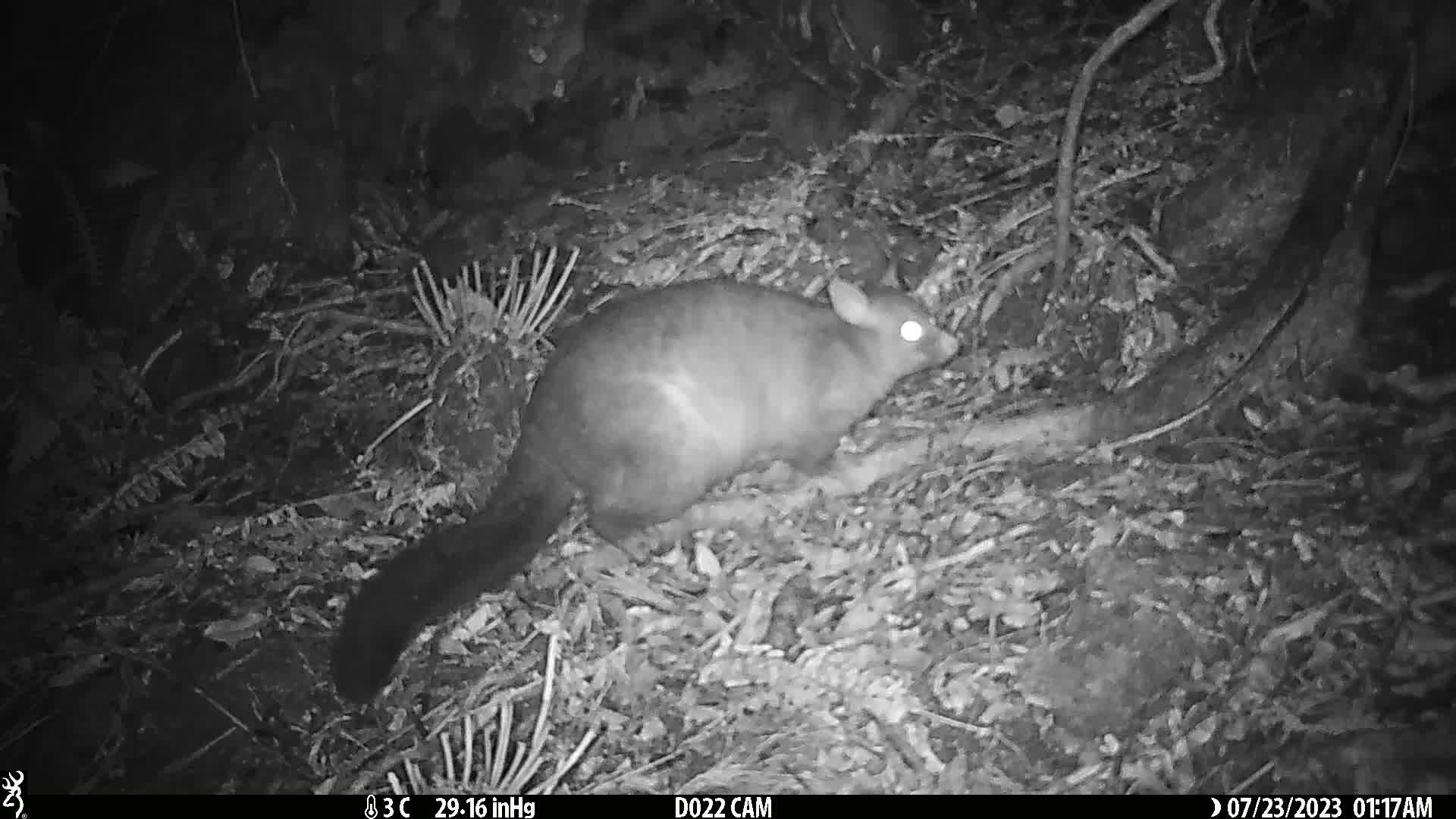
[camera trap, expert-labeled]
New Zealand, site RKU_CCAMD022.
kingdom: Animalia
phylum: Chordata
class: Mammalia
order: Diprotodontia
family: Phalangeridae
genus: Trichosurus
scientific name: Trichosurus vulpecula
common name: common brushtail possum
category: possum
Possum (common brushtail possum) (Trichosurus vulpecula).